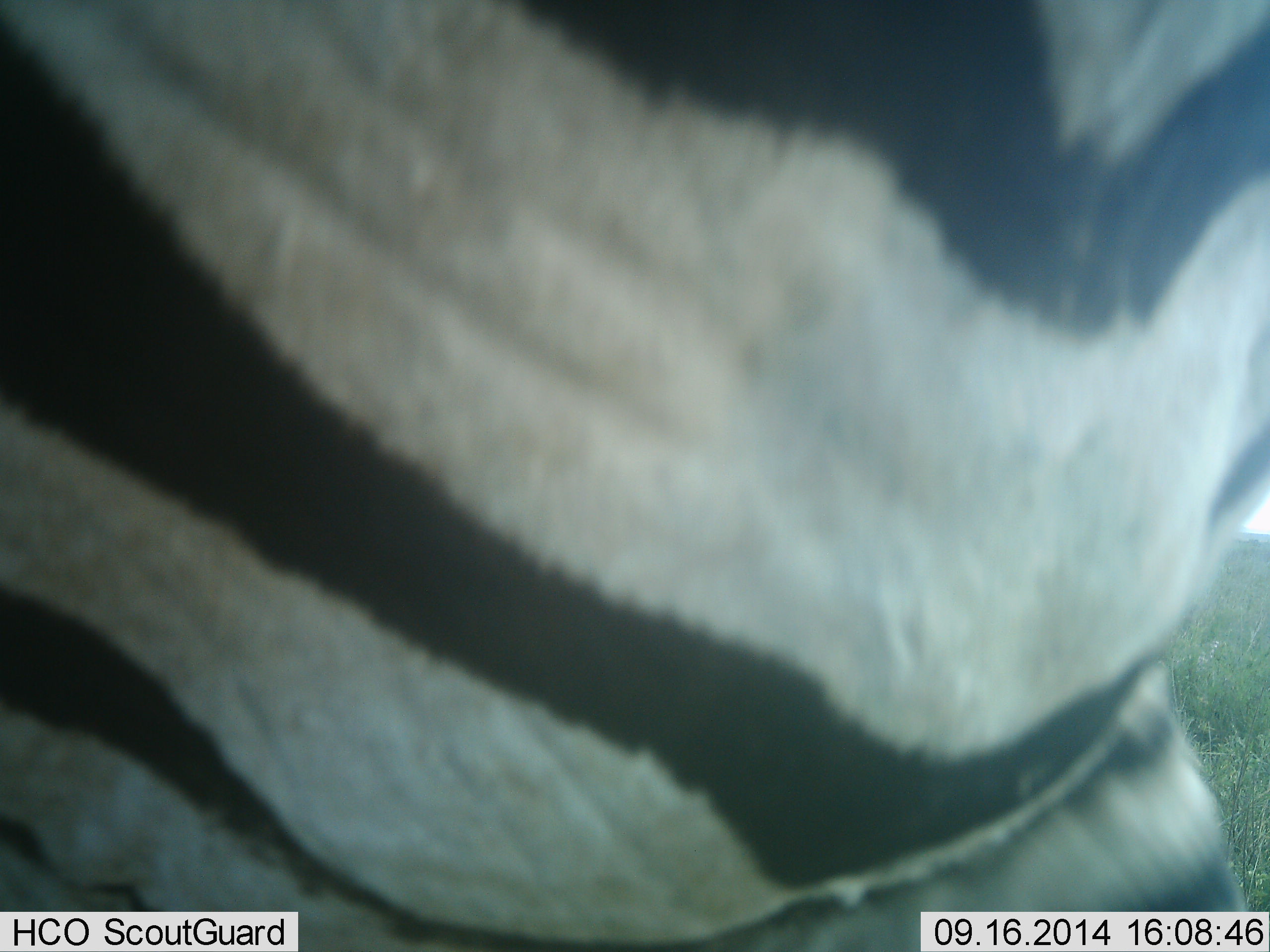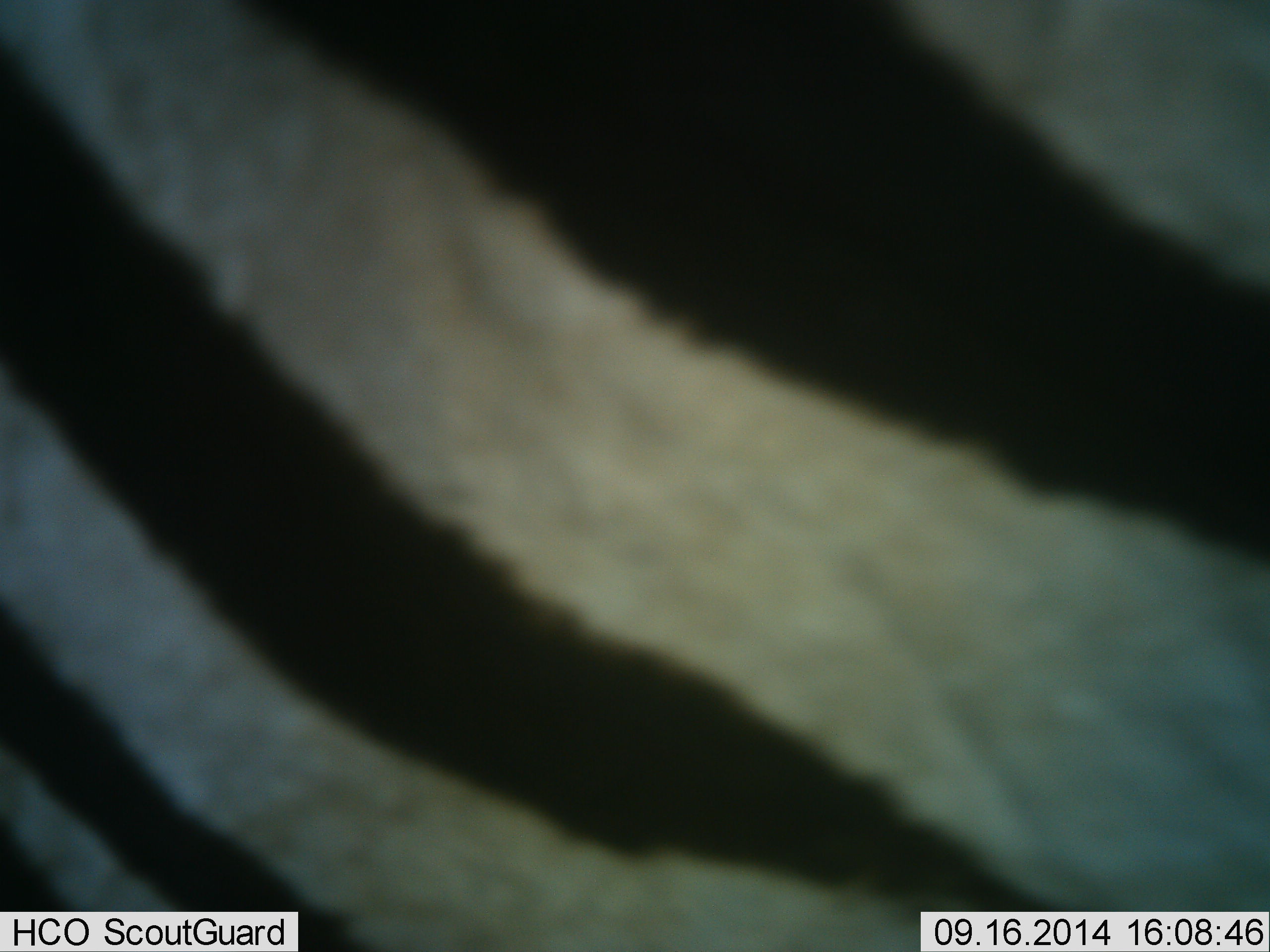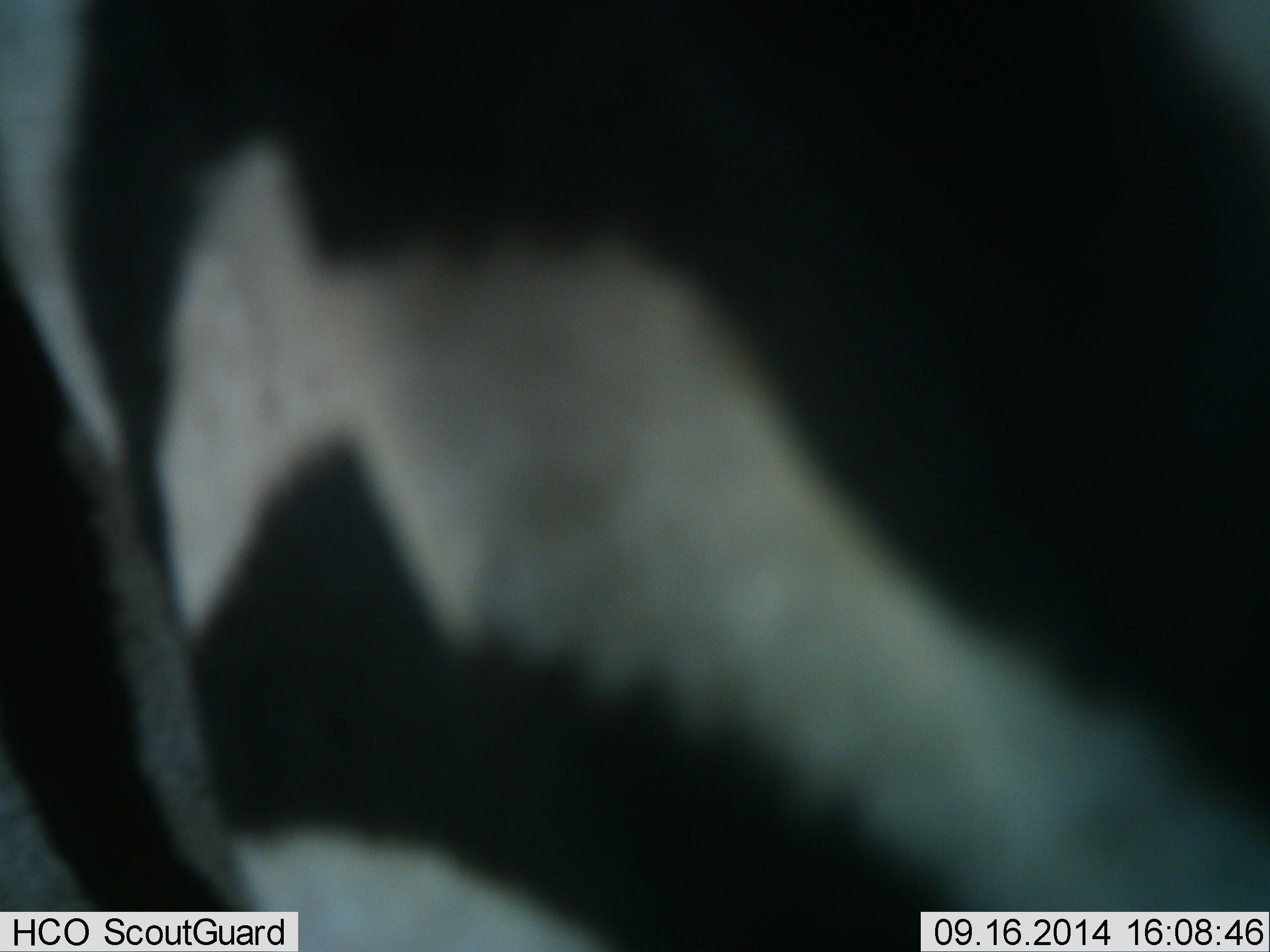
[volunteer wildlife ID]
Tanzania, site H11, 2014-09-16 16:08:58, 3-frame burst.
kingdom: Animalia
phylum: Chordata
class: Mammalia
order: Perissodactyla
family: Equidae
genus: Equus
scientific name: Equus quagga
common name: plains zebra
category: zebra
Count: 1.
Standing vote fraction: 60%.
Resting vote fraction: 10%.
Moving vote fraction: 30%.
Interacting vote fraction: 0%.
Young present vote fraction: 0%.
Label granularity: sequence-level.